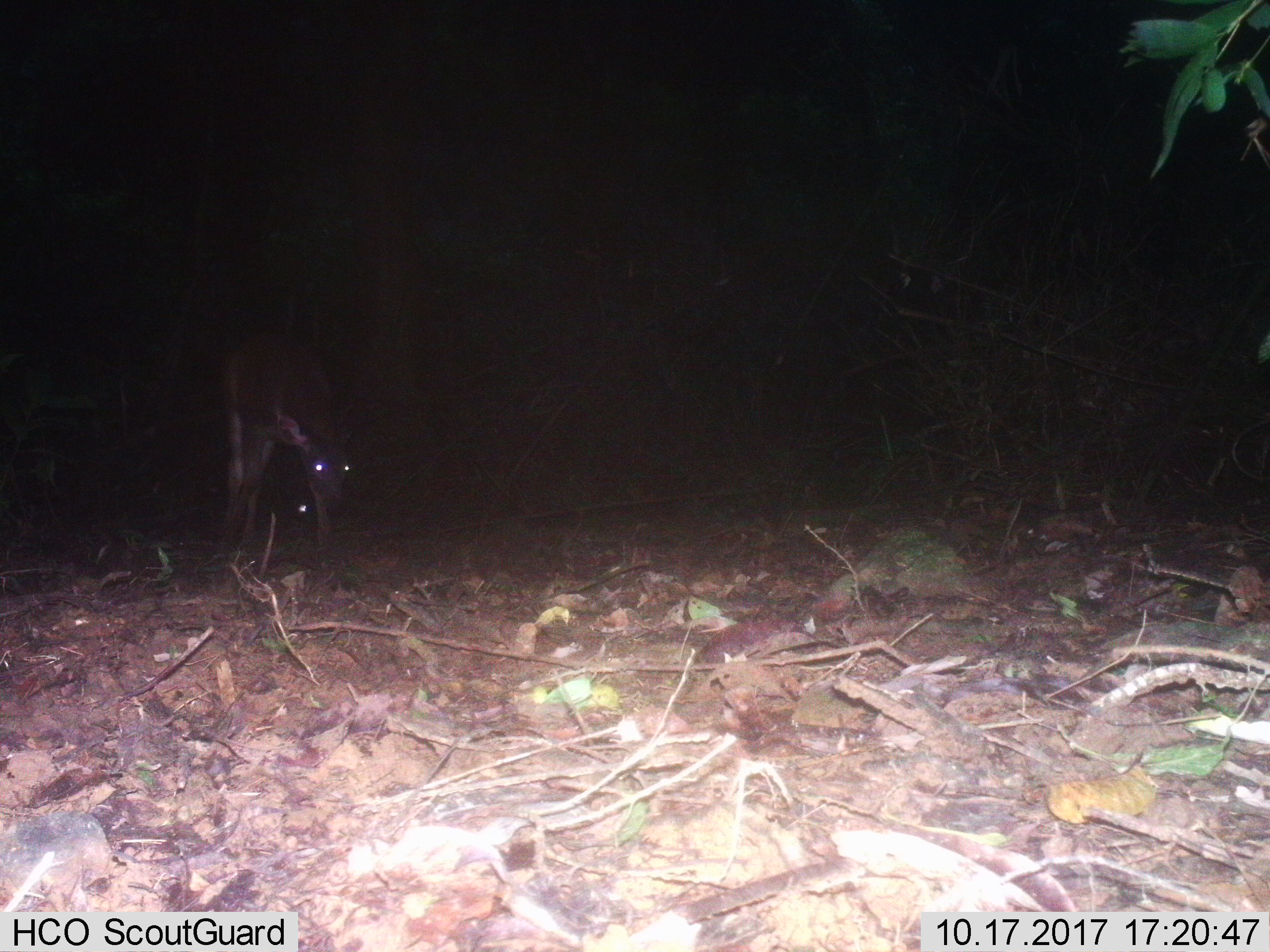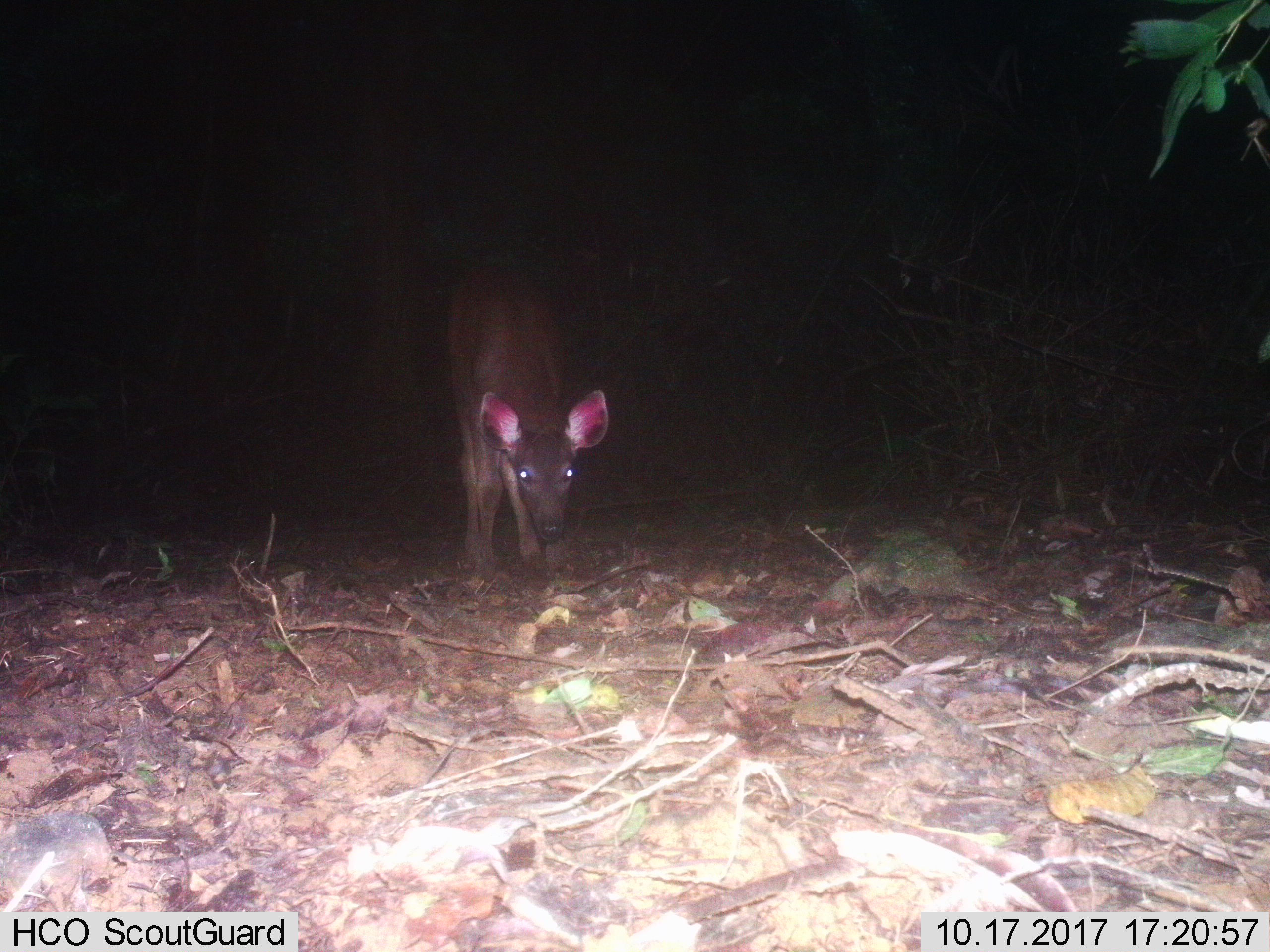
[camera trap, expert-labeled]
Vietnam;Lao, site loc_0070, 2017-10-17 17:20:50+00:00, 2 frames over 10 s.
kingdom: Animalia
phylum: Chordata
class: Mammalia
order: Artiodactyla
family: Cervidae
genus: Rusa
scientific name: Rusa unicolor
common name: sambar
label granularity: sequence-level